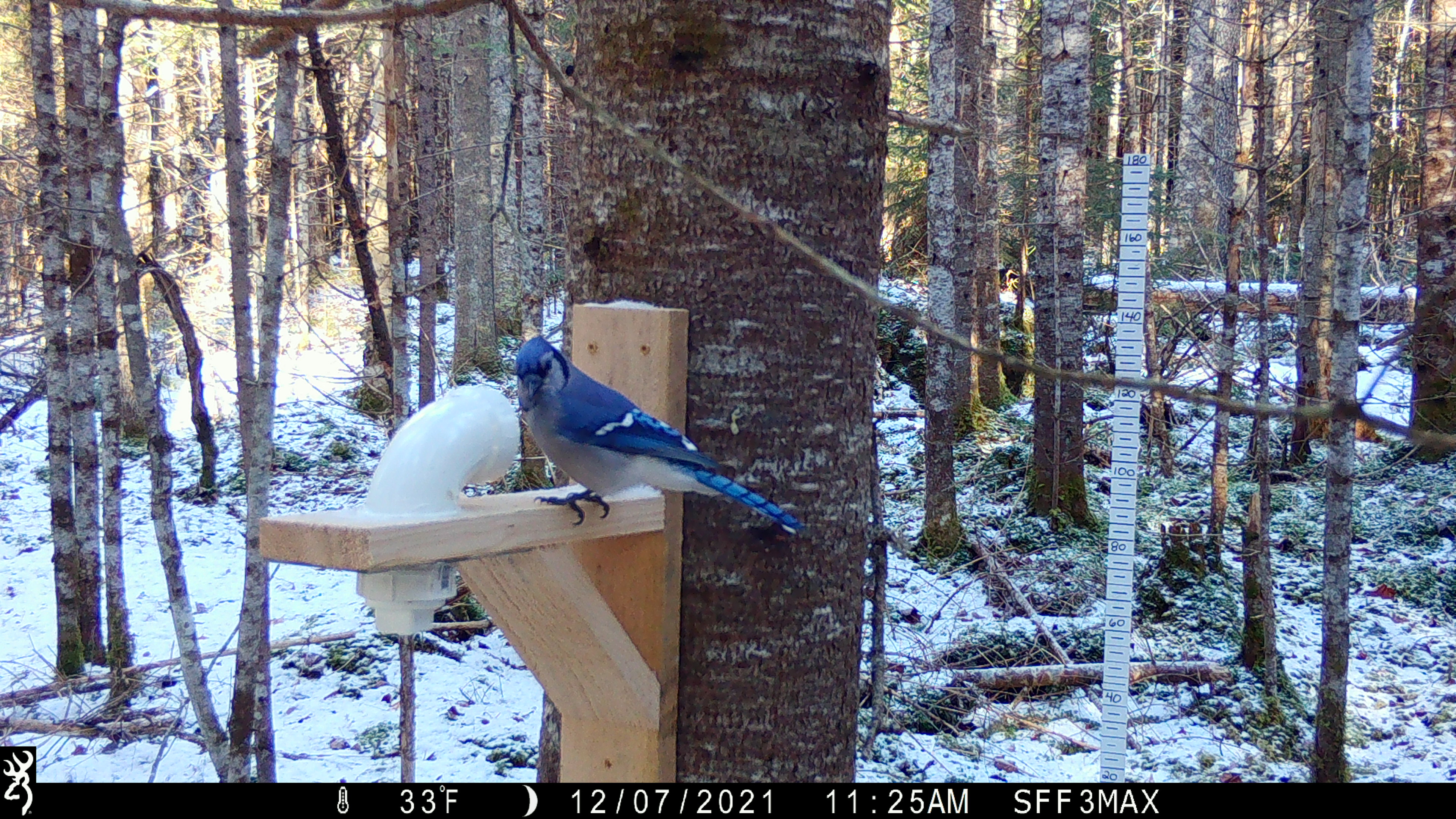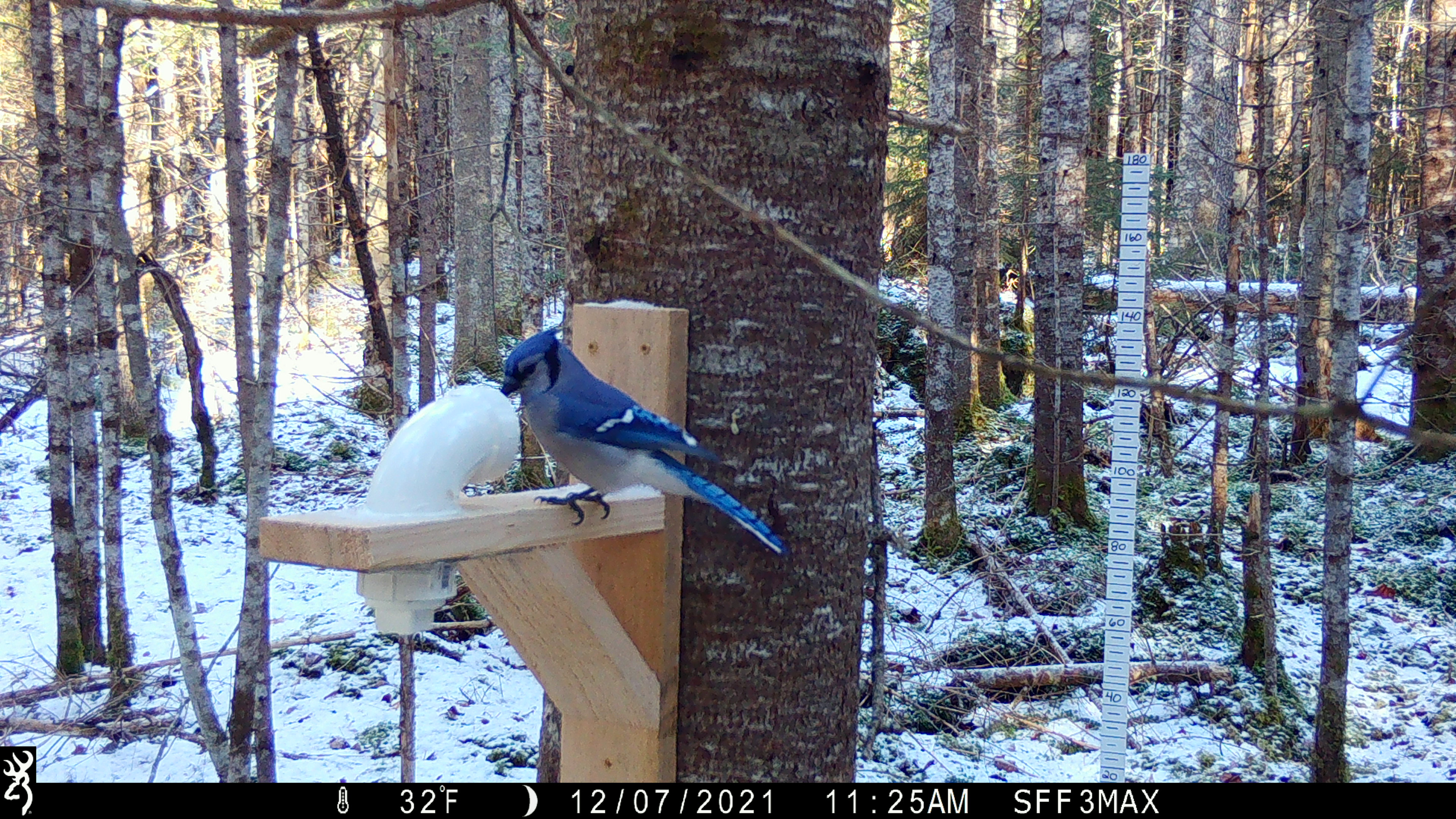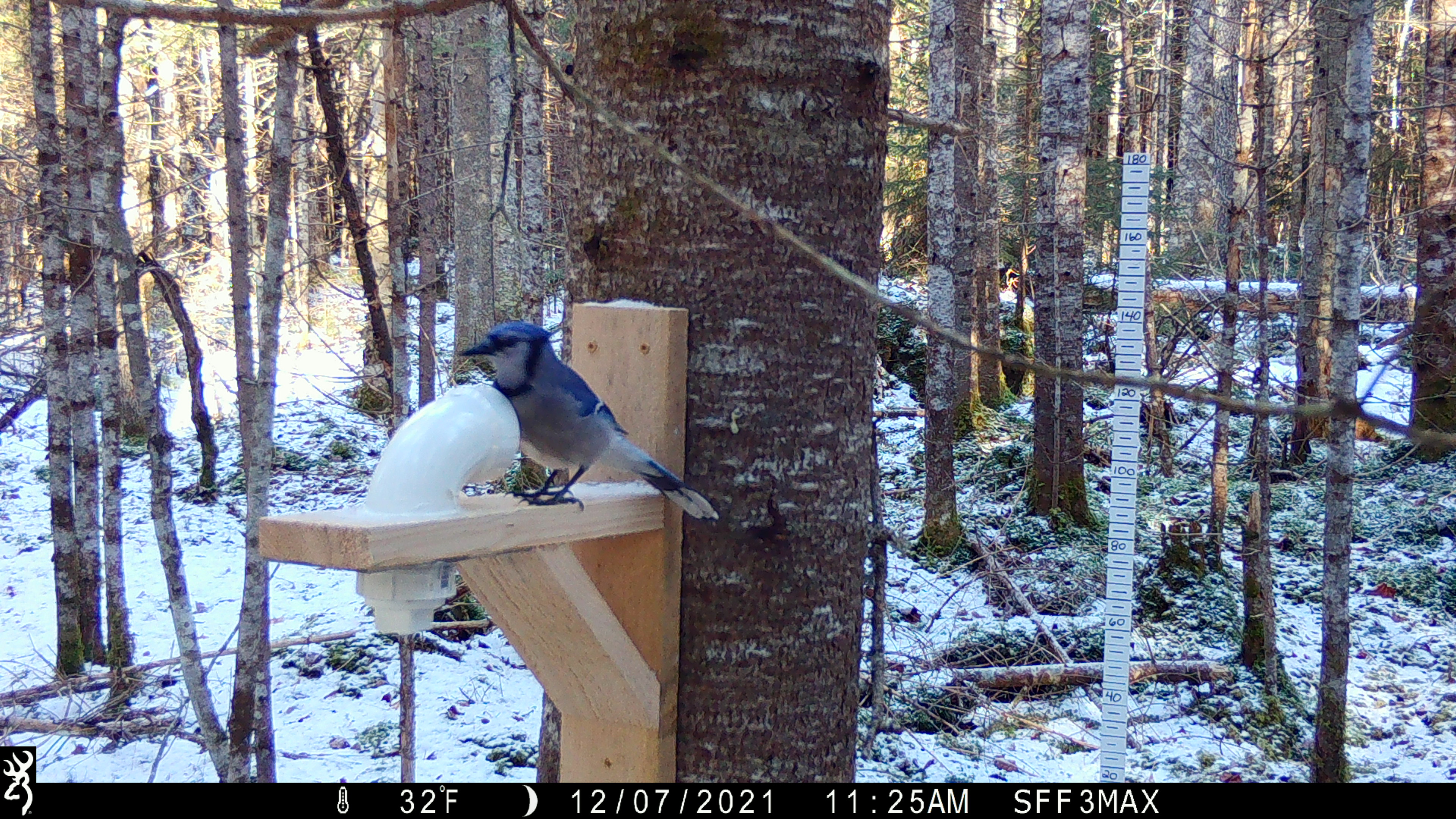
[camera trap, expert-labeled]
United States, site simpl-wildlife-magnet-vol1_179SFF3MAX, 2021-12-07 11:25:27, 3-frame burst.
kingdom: Animalia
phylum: Chordata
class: Aves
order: Passeriformes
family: Corvidae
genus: Cyanocitta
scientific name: Cyanocitta cristata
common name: blue jay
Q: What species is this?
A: Blue jay (Cyanocitta cristata).